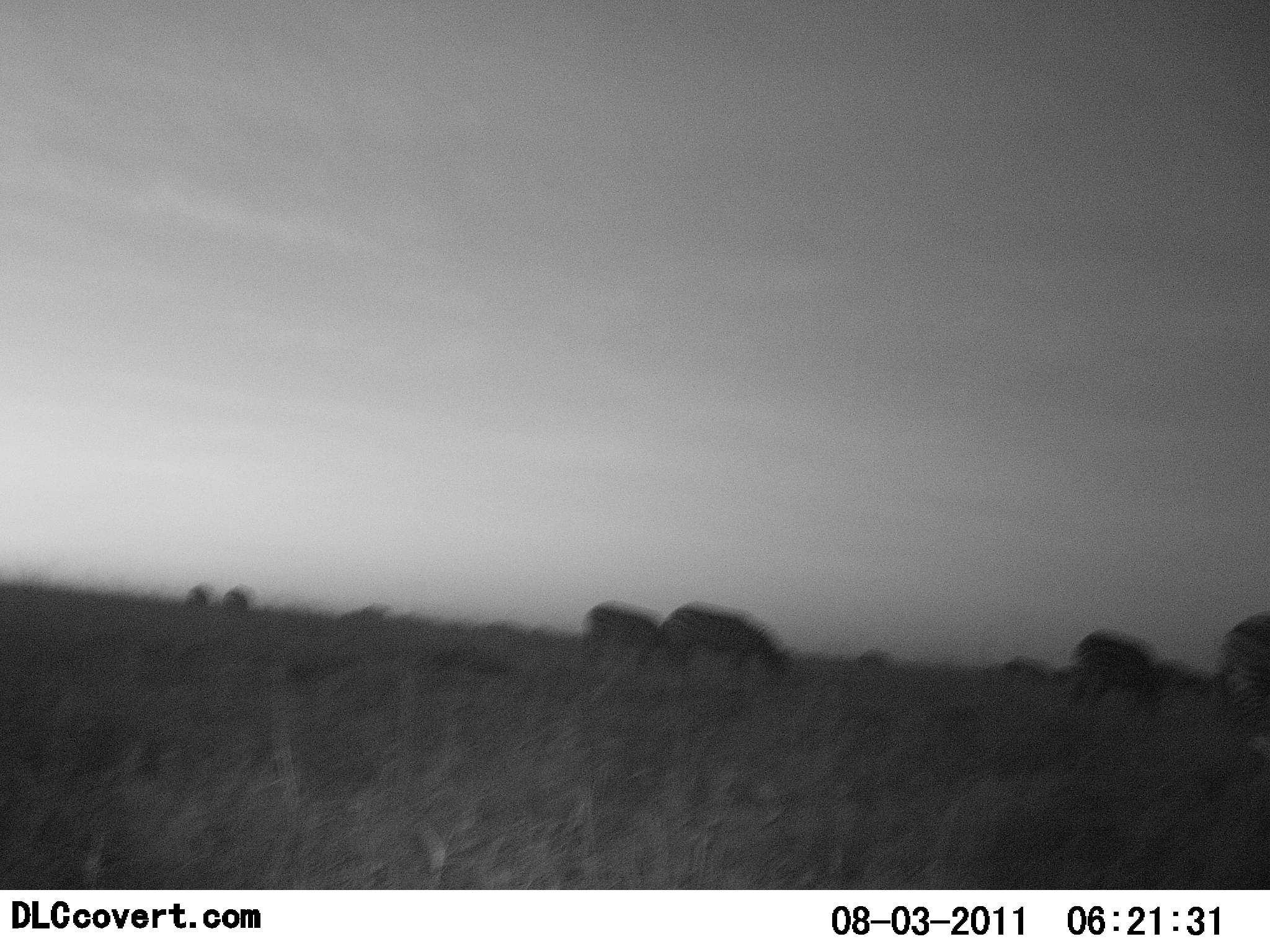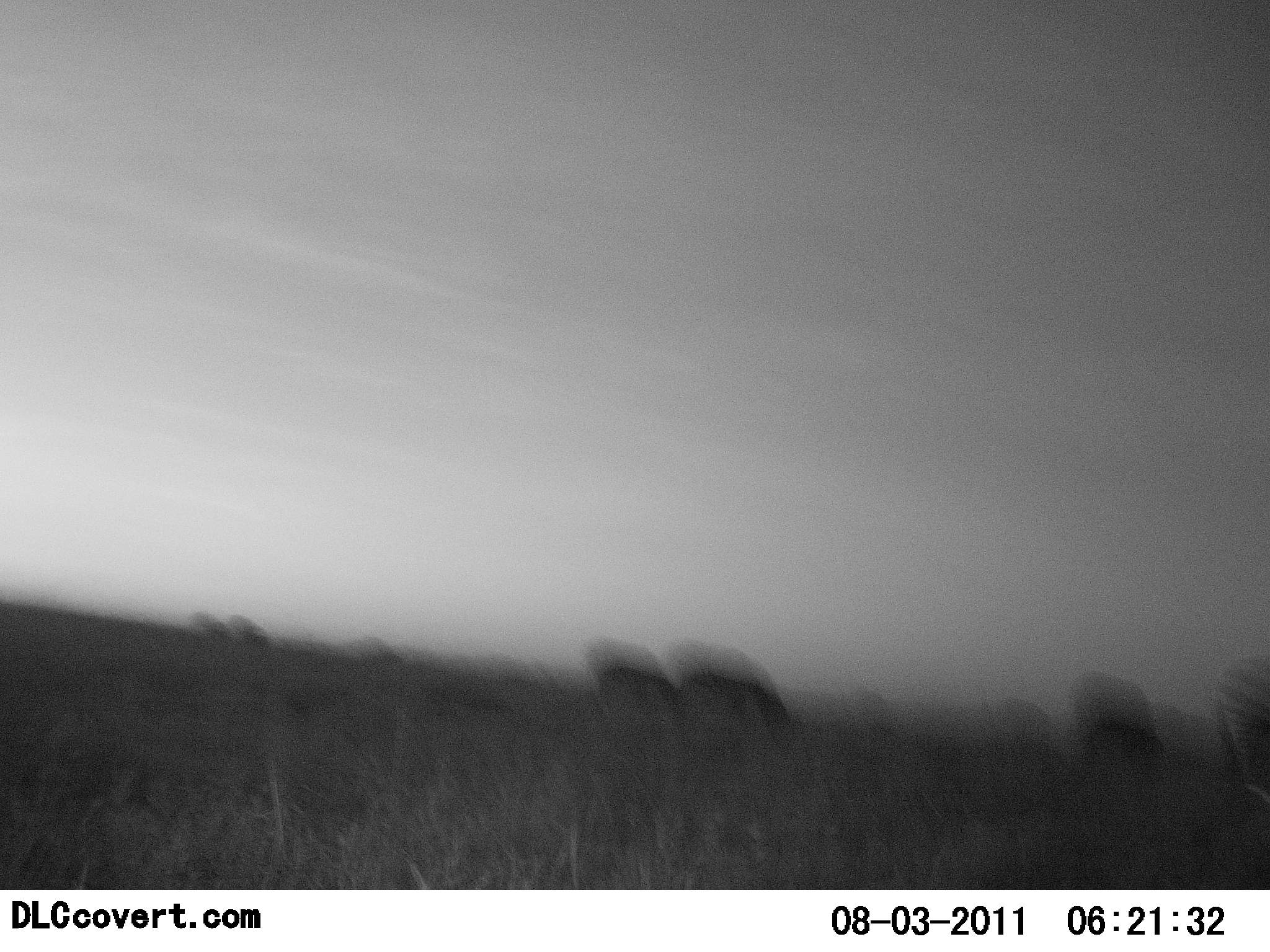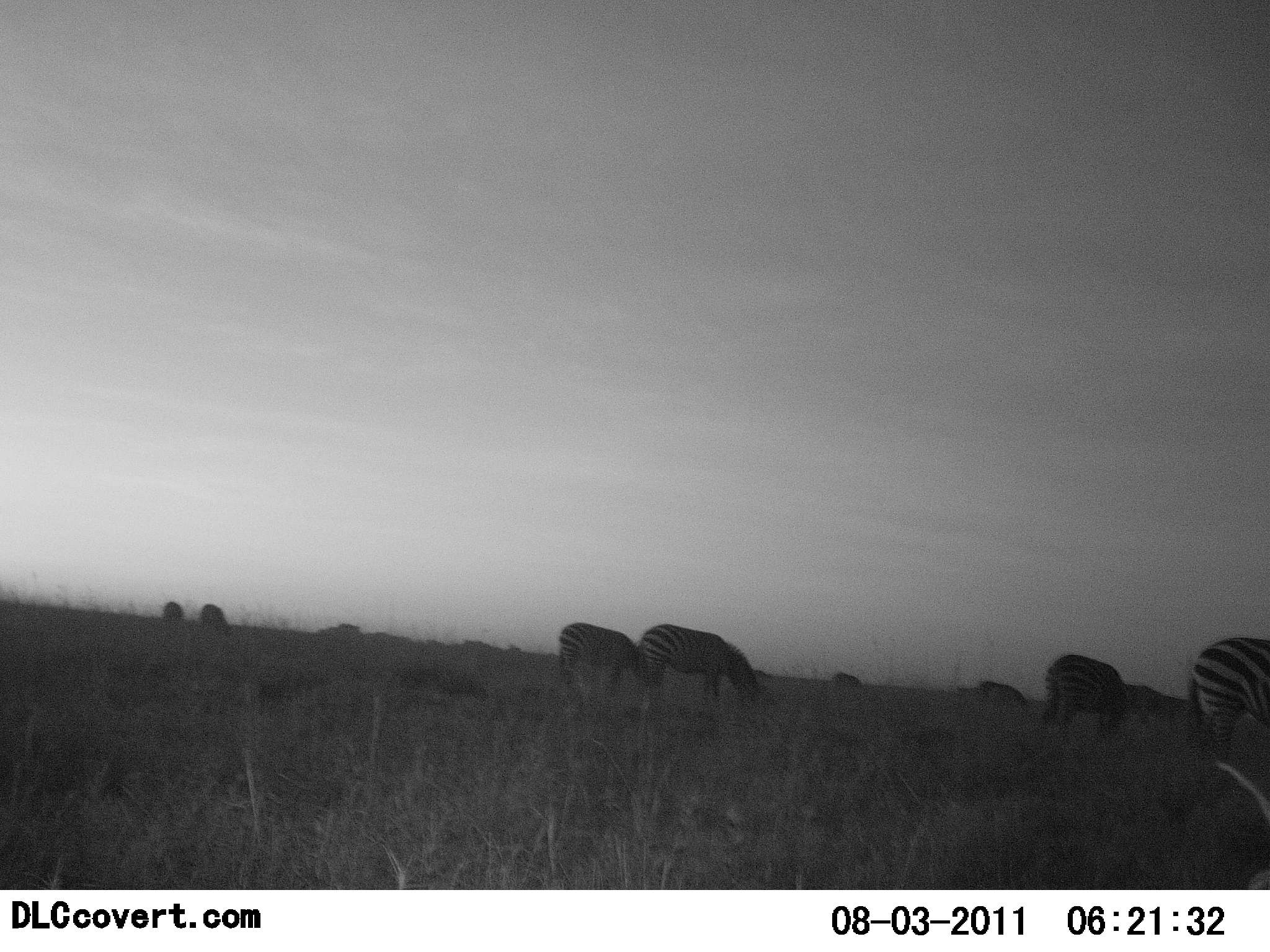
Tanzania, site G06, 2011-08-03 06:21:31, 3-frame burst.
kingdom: Animalia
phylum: Chordata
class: Mammalia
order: Perissodactyla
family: Equidae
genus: Equus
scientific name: Equus quagga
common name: plains zebra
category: zebra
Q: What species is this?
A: Zebra (plains zebra) (Equus quagga).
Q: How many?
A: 9.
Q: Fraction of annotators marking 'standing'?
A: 50%.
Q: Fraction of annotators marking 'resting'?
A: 0%.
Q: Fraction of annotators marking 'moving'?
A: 0%.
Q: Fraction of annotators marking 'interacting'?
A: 0%.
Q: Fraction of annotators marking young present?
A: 0%.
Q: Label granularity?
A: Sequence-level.